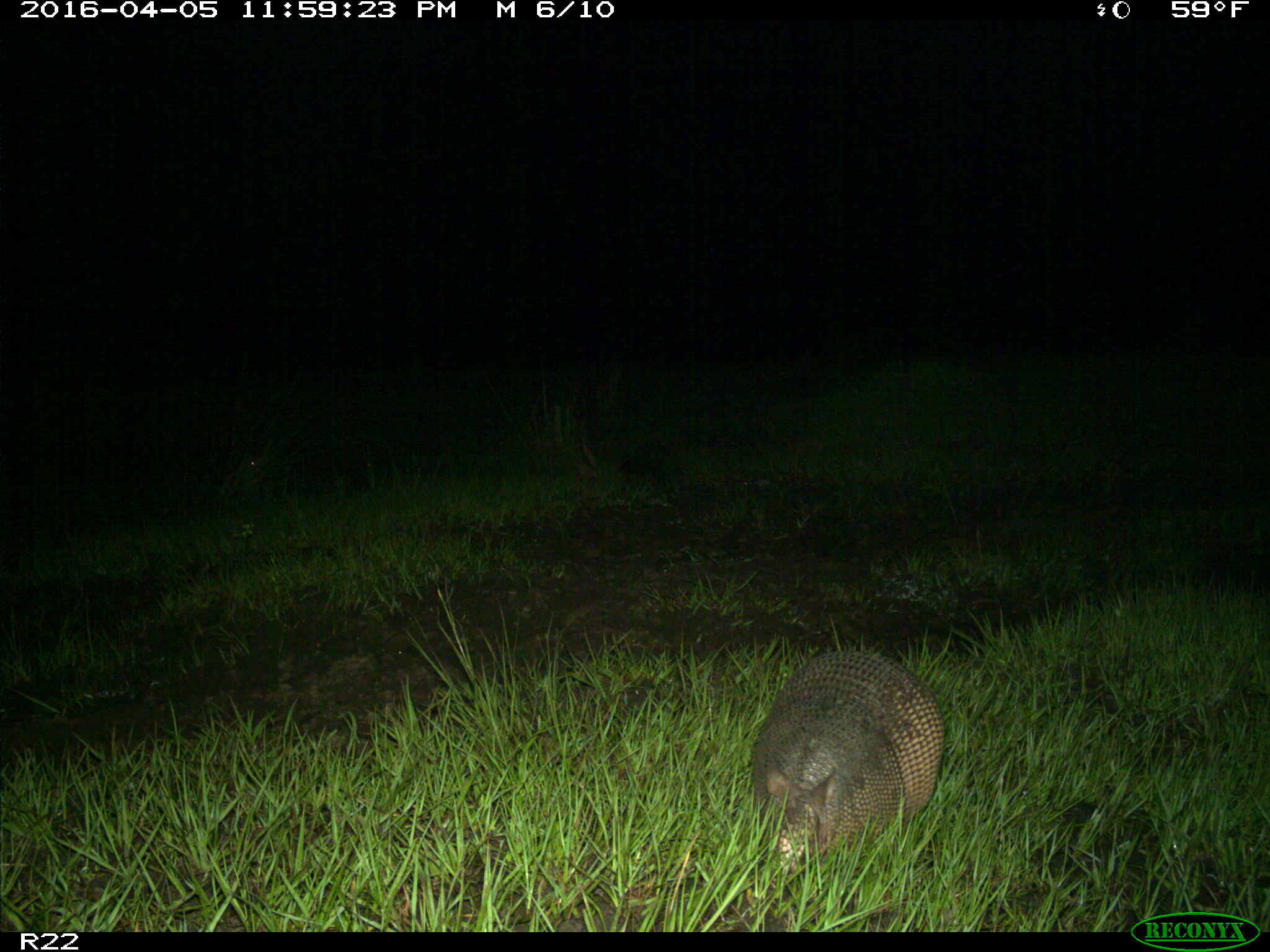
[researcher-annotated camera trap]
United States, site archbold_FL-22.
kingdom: Animalia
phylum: Chordata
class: Mammalia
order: Cingulata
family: Dasypodidae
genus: Dasypus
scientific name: Dasypus novemcinctus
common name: nine-banded armadillo